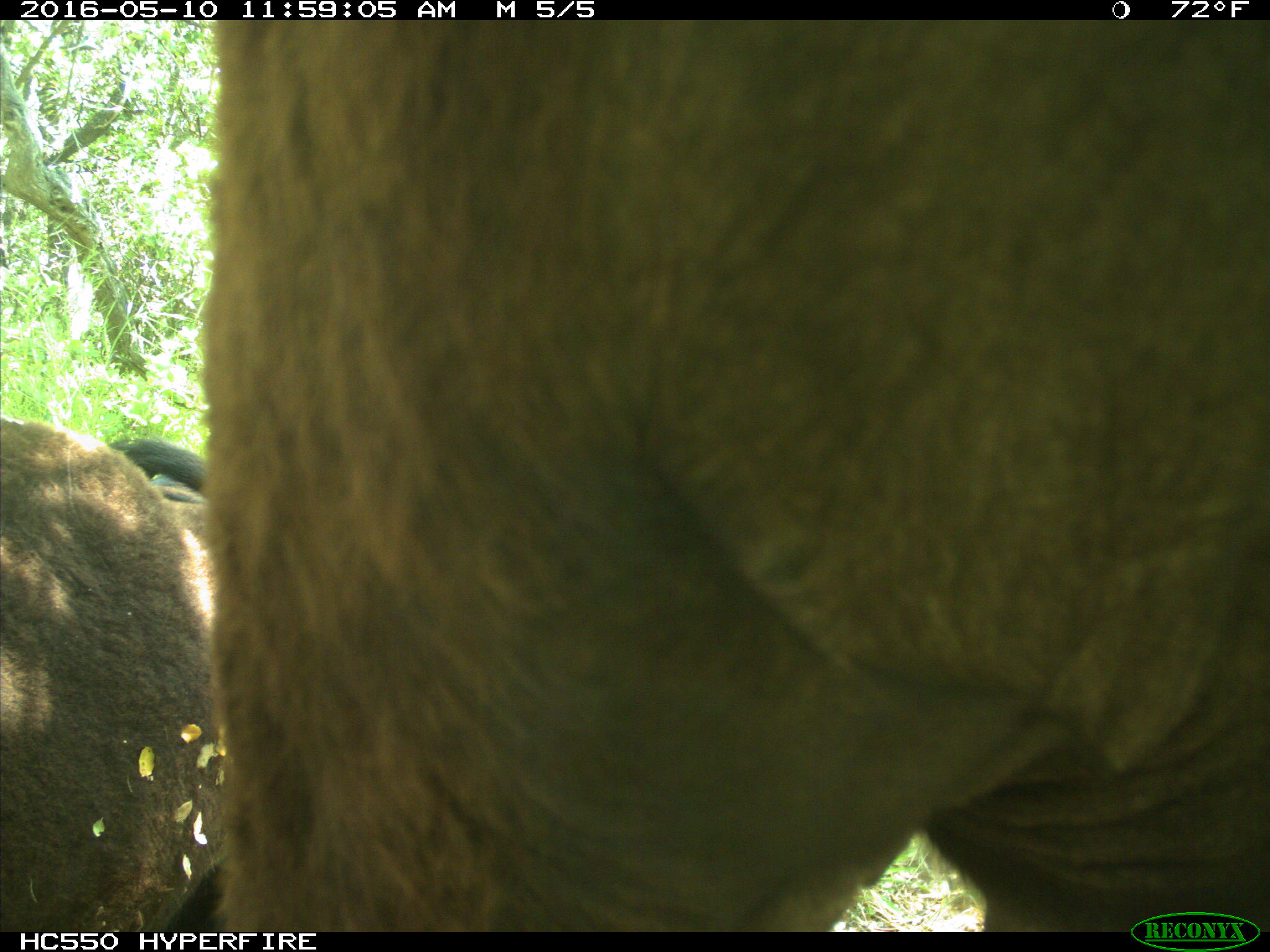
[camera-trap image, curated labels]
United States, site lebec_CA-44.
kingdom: Animalia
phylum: Chordata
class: Mammalia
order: Artiodactyla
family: Bovidae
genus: Bos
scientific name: Bos taurus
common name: domestic cow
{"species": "Bos taurus (domestic cow)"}